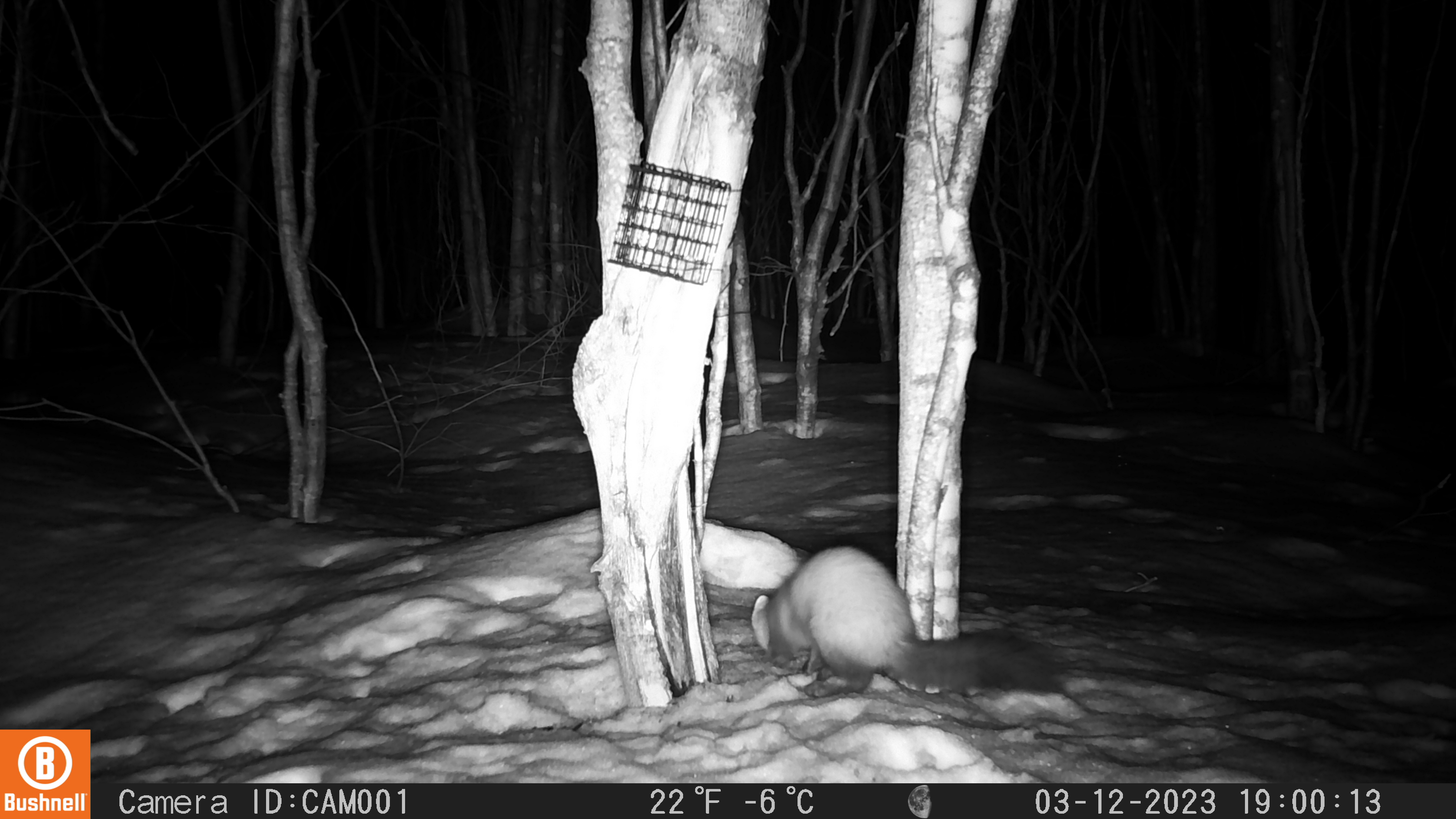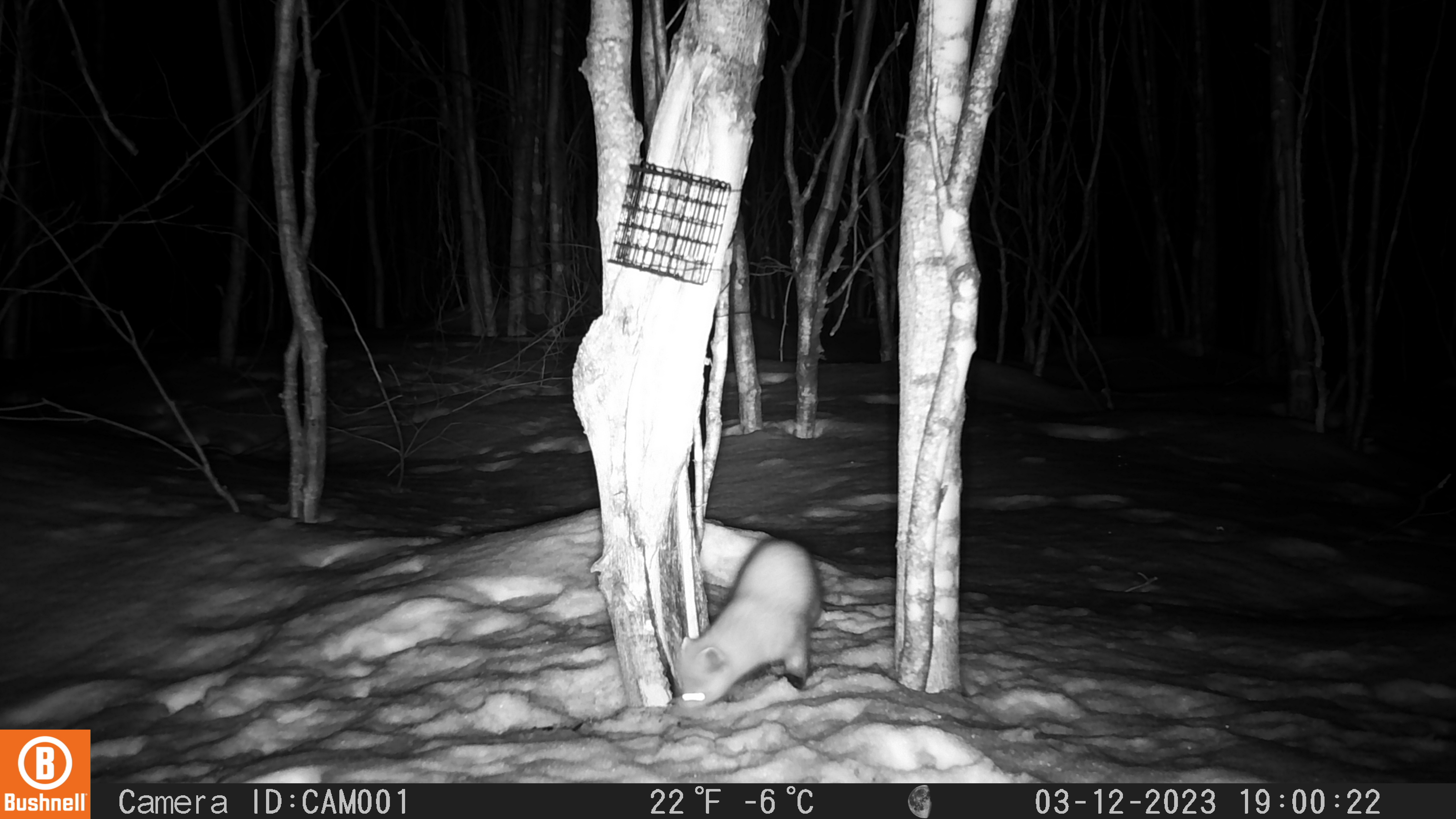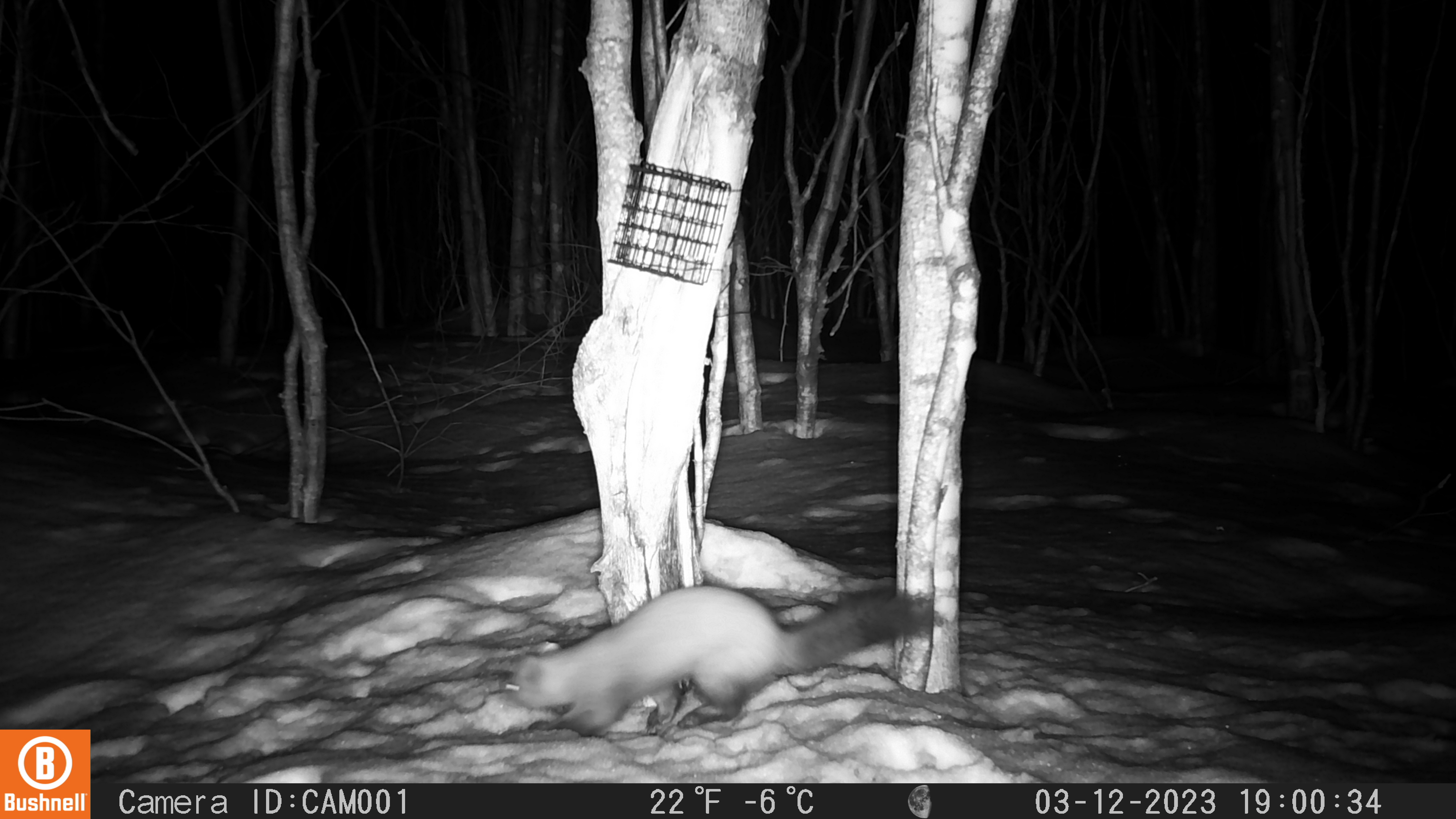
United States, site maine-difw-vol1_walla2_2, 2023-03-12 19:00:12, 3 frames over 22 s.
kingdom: Animalia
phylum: Chordata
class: Mammalia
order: Carnivora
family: Mustelidae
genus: Martes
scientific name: Martes americana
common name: american marten